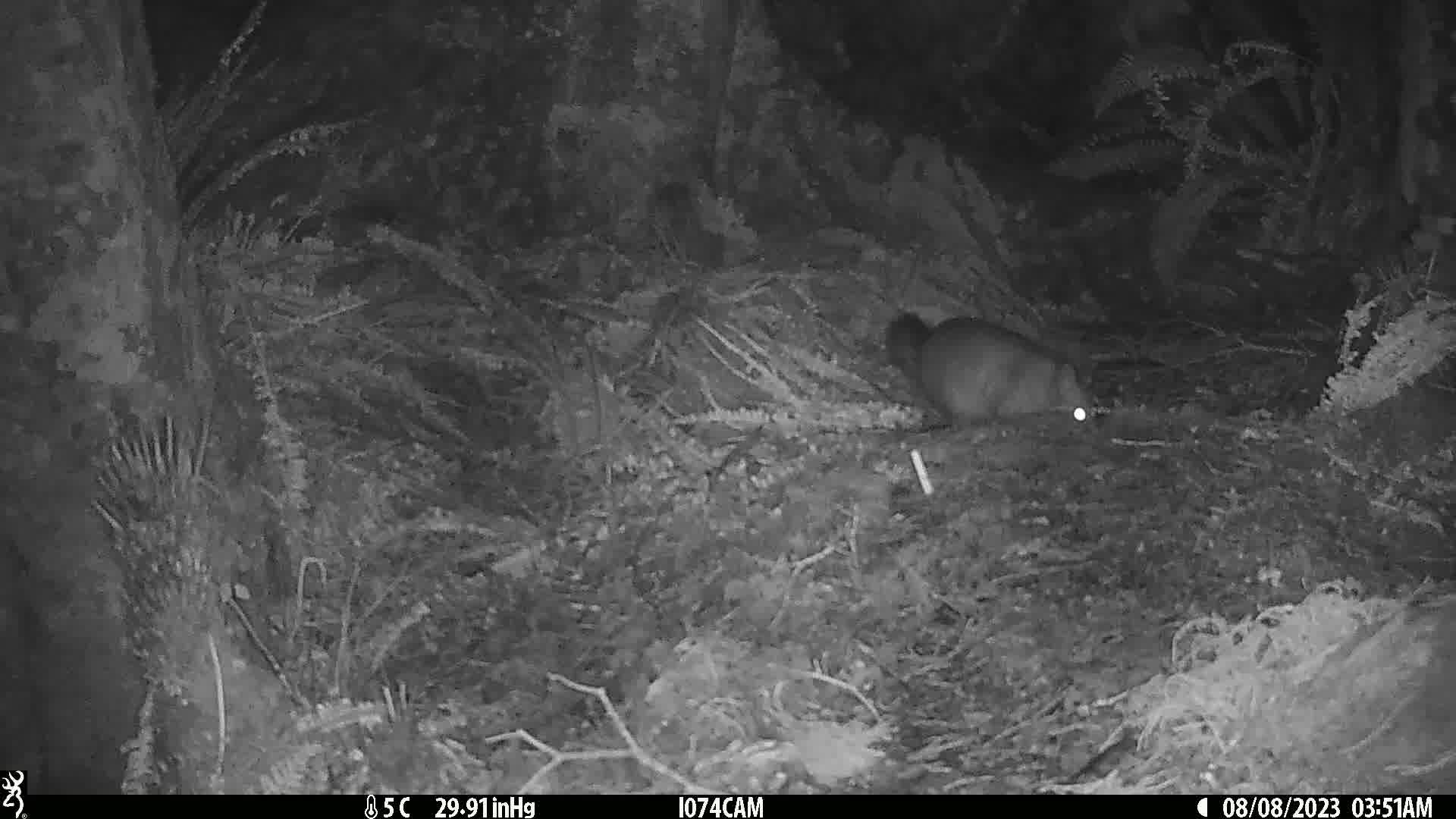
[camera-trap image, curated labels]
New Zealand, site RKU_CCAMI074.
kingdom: Animalia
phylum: Chordata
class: Mammalia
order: Diprotodontia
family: Phalangeridae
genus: Trichosurus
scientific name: Trichosurus vulpecula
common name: common brushtail possum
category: possum